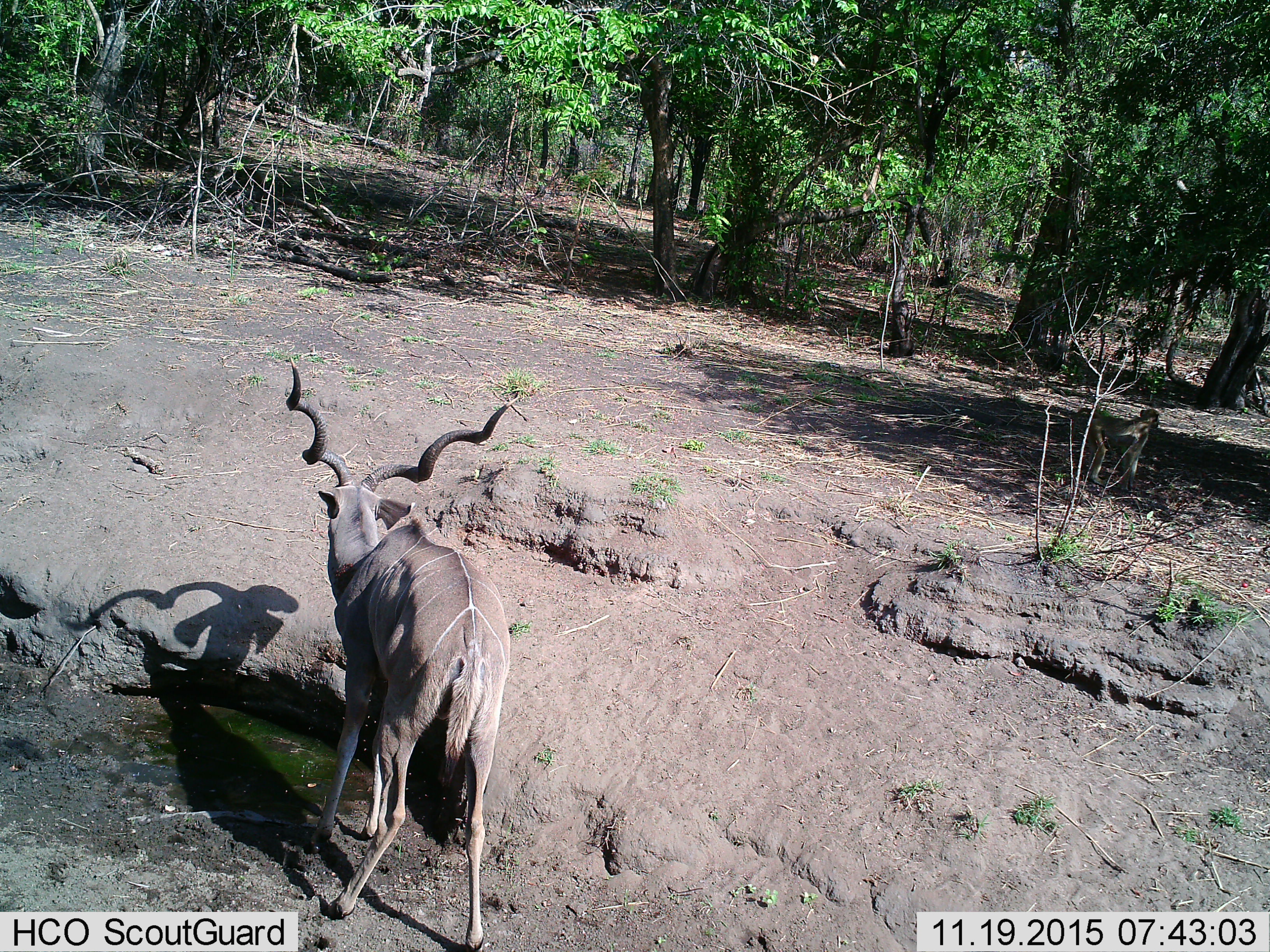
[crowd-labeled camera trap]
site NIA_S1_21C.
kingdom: Animalia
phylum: Chordata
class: Mammalia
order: Artiodactyla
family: Bovidae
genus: Tragelaphus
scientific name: Tragelaphus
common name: kudu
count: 1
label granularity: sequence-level